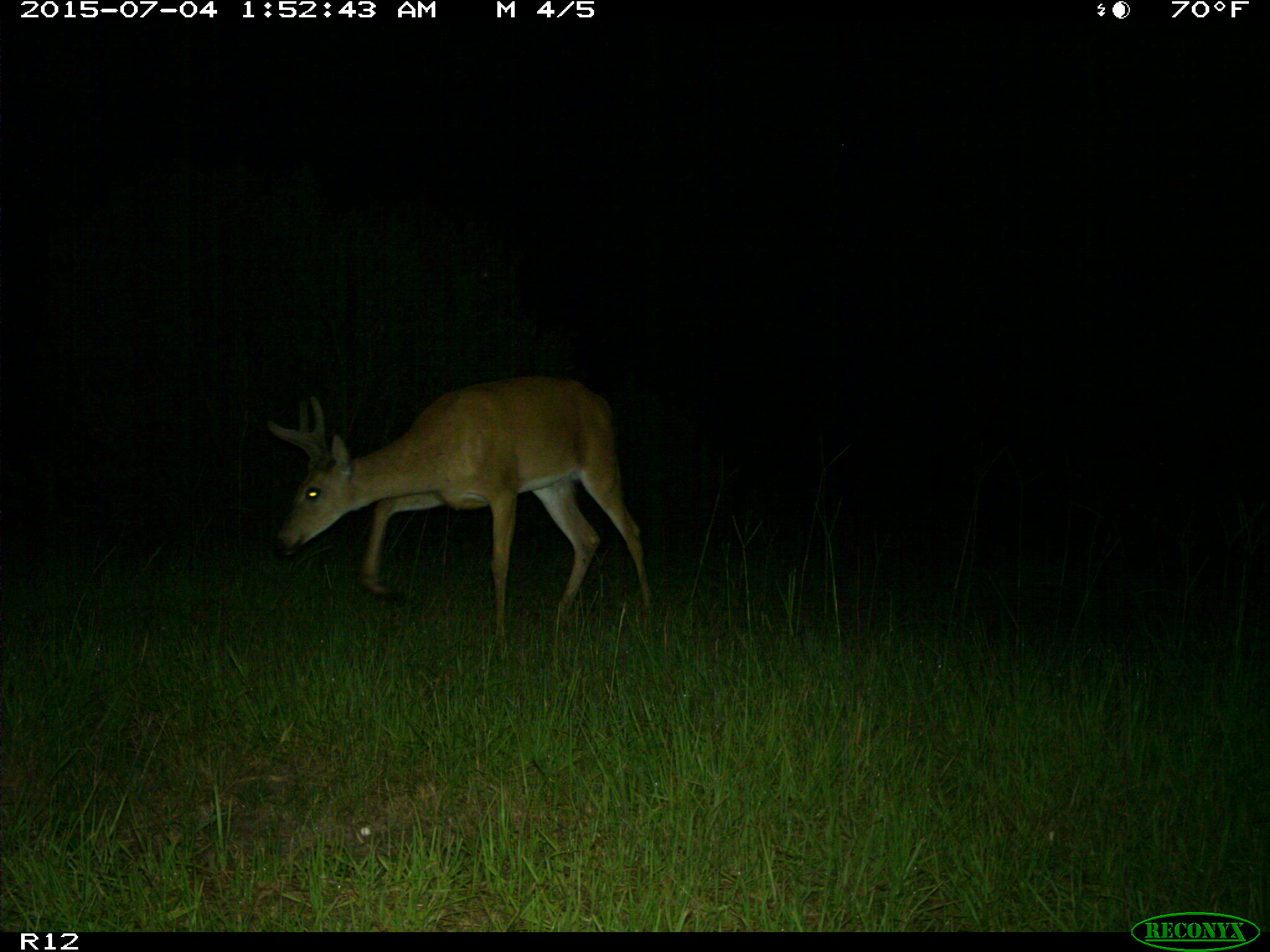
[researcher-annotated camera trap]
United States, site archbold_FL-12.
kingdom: Animalia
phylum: Chordata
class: Mammalia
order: Artiodactyla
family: Cervidae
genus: Odocoileus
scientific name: Odocoileus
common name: deer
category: unidentified deer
Unidentified deer (deer) (Odocoileus).